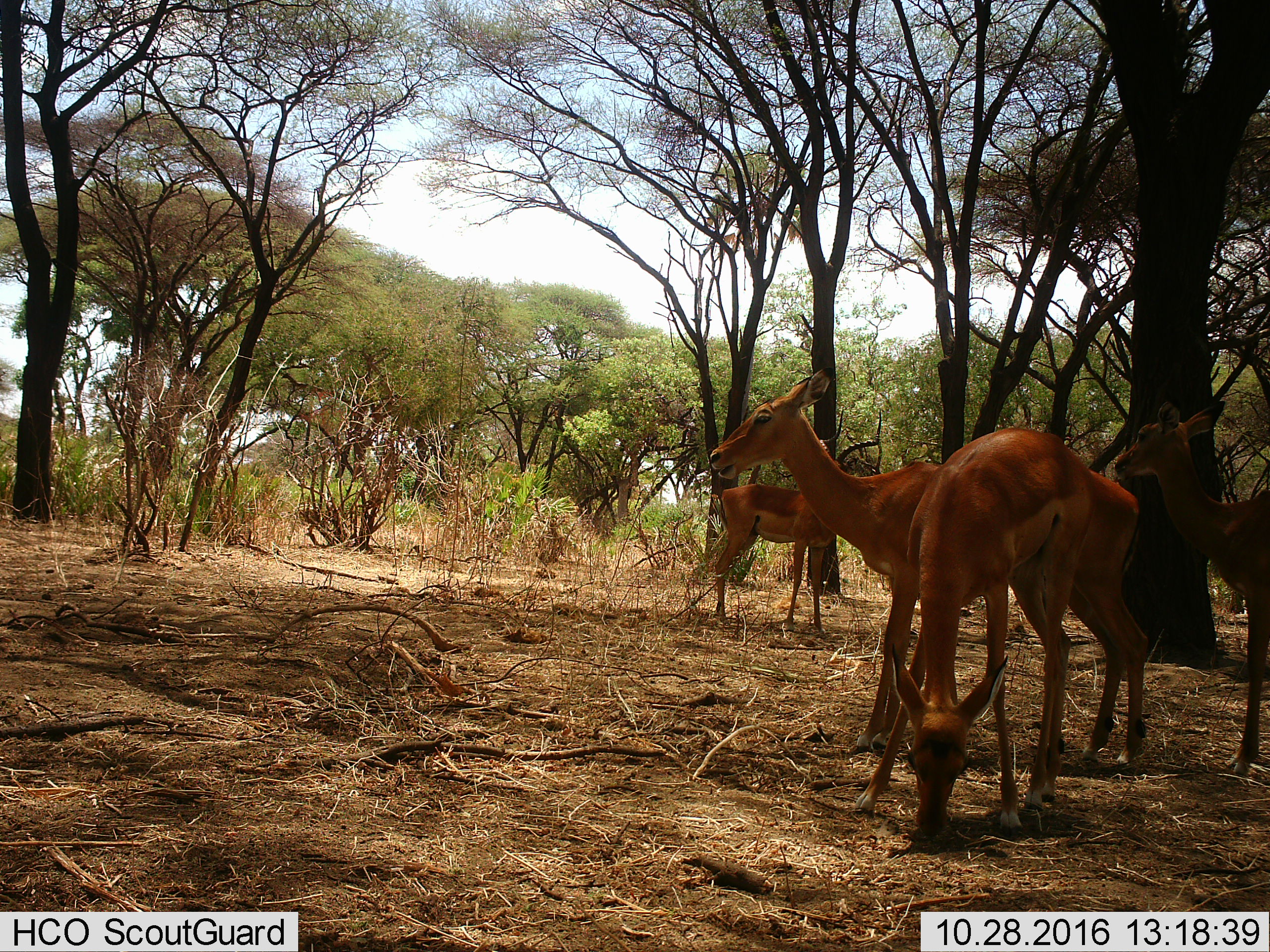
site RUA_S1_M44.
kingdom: Animalia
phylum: Chordata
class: Mammalia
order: Artiodactyla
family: Bovidae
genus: Aepyceros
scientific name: Aepyceros melampus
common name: impala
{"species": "impala (Aepyceros melampus)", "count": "4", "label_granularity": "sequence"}